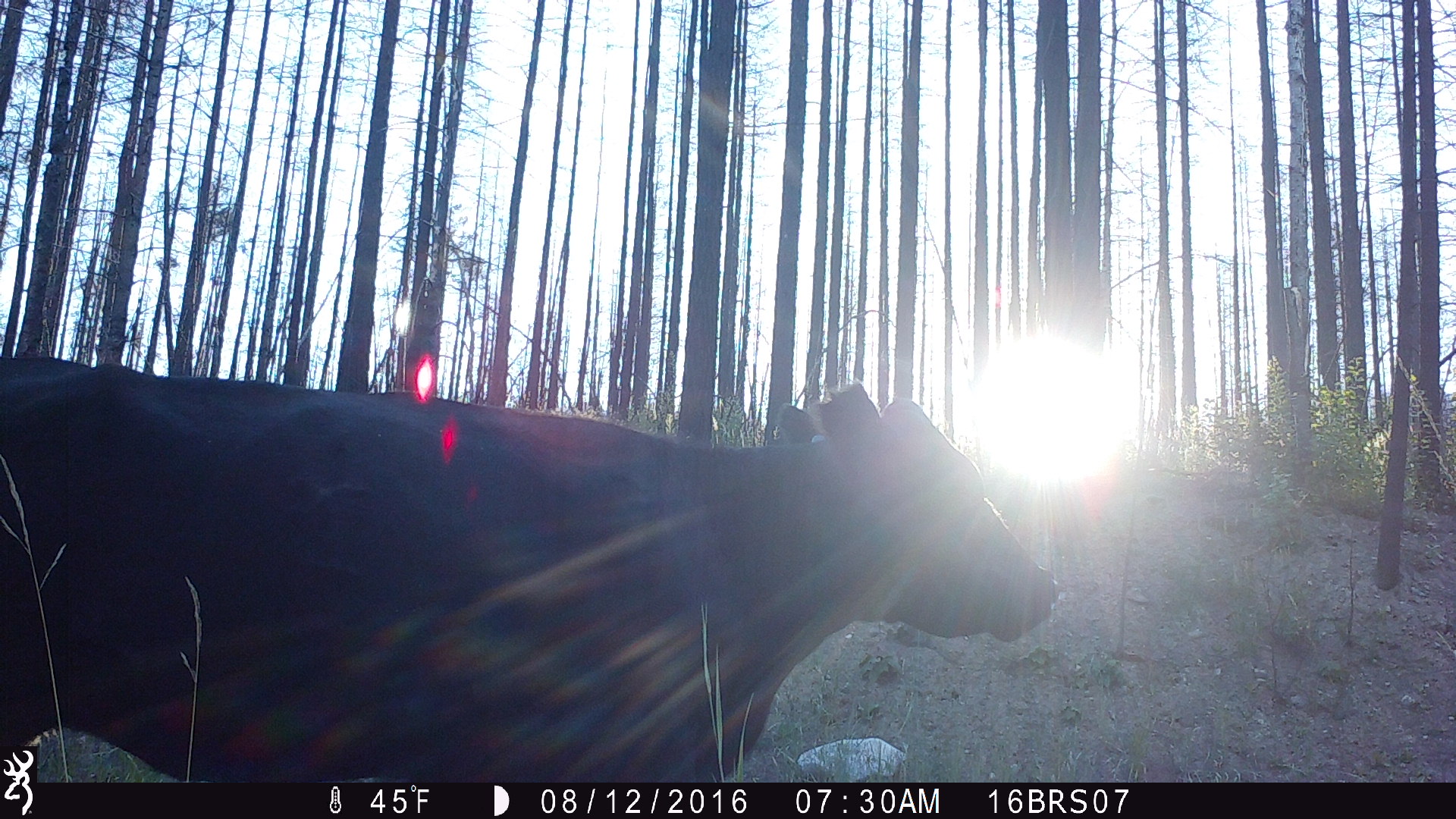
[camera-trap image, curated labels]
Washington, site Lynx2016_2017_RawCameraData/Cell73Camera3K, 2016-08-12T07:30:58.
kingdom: Animalia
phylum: Chordata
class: Mammalia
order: Artiodactyla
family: Bovidae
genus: Bos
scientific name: Bos taurus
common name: domestic cattle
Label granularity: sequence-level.